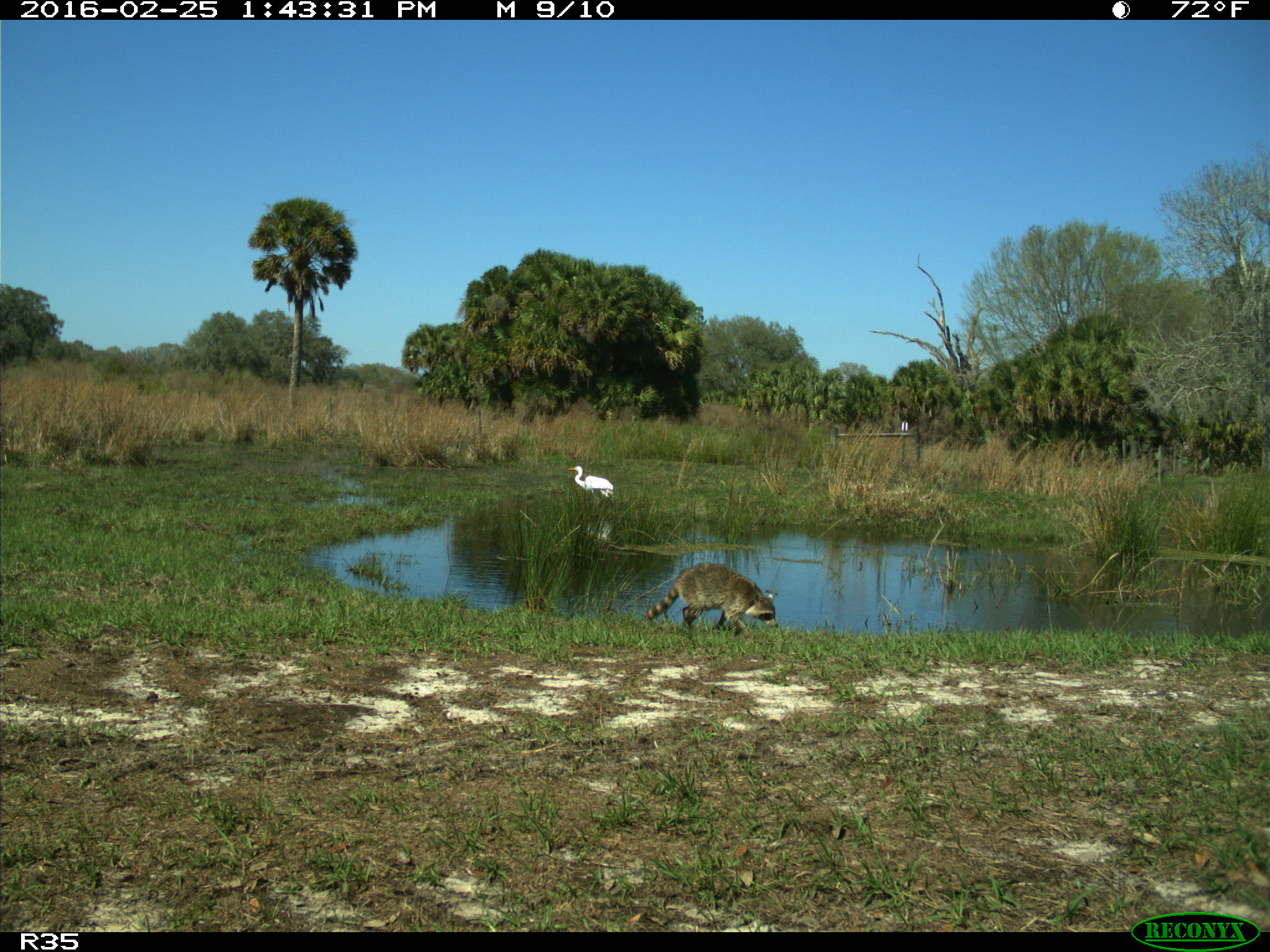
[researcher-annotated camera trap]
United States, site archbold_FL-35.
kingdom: Animalia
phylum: Chordata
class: Mammalia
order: Carnivora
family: Procyonidae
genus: Procyon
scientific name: Procyon lotor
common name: common raccoon